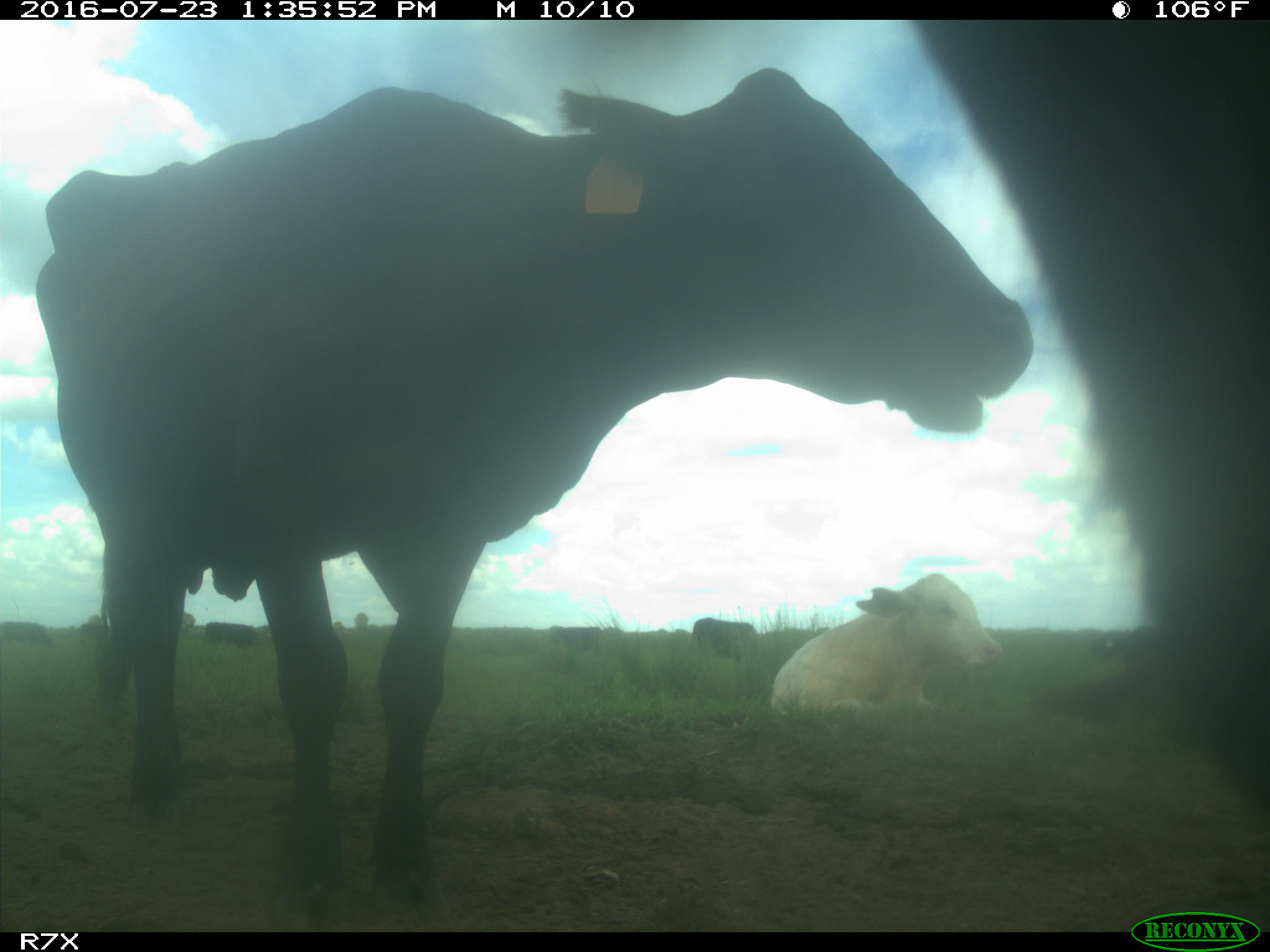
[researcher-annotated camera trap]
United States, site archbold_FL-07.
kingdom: Animalia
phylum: Chordata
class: Mammalia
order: Artiodactyla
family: Bovidae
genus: Bos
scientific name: Bos taurus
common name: domestic cow